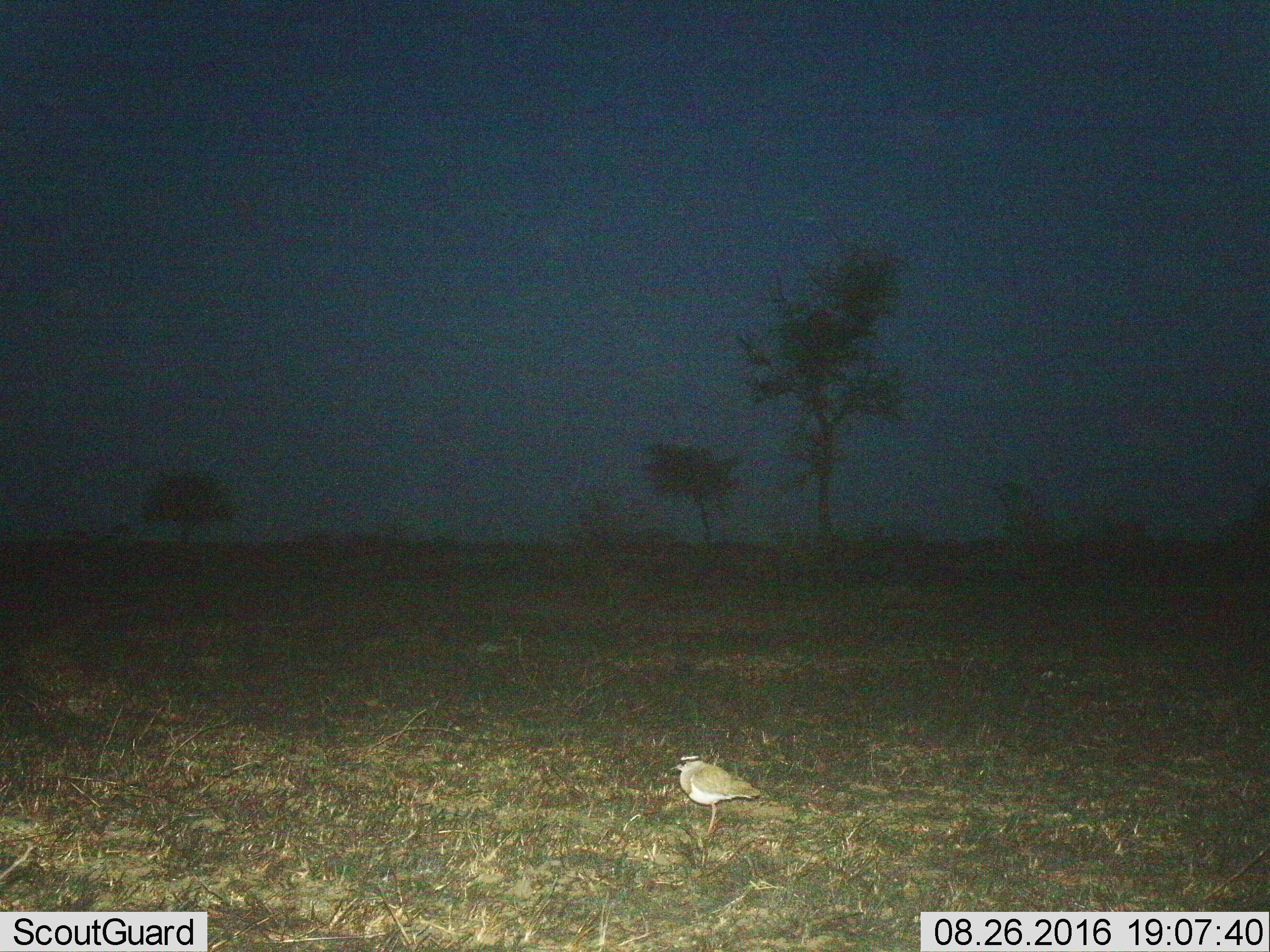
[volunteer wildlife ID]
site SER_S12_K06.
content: unidentified animal